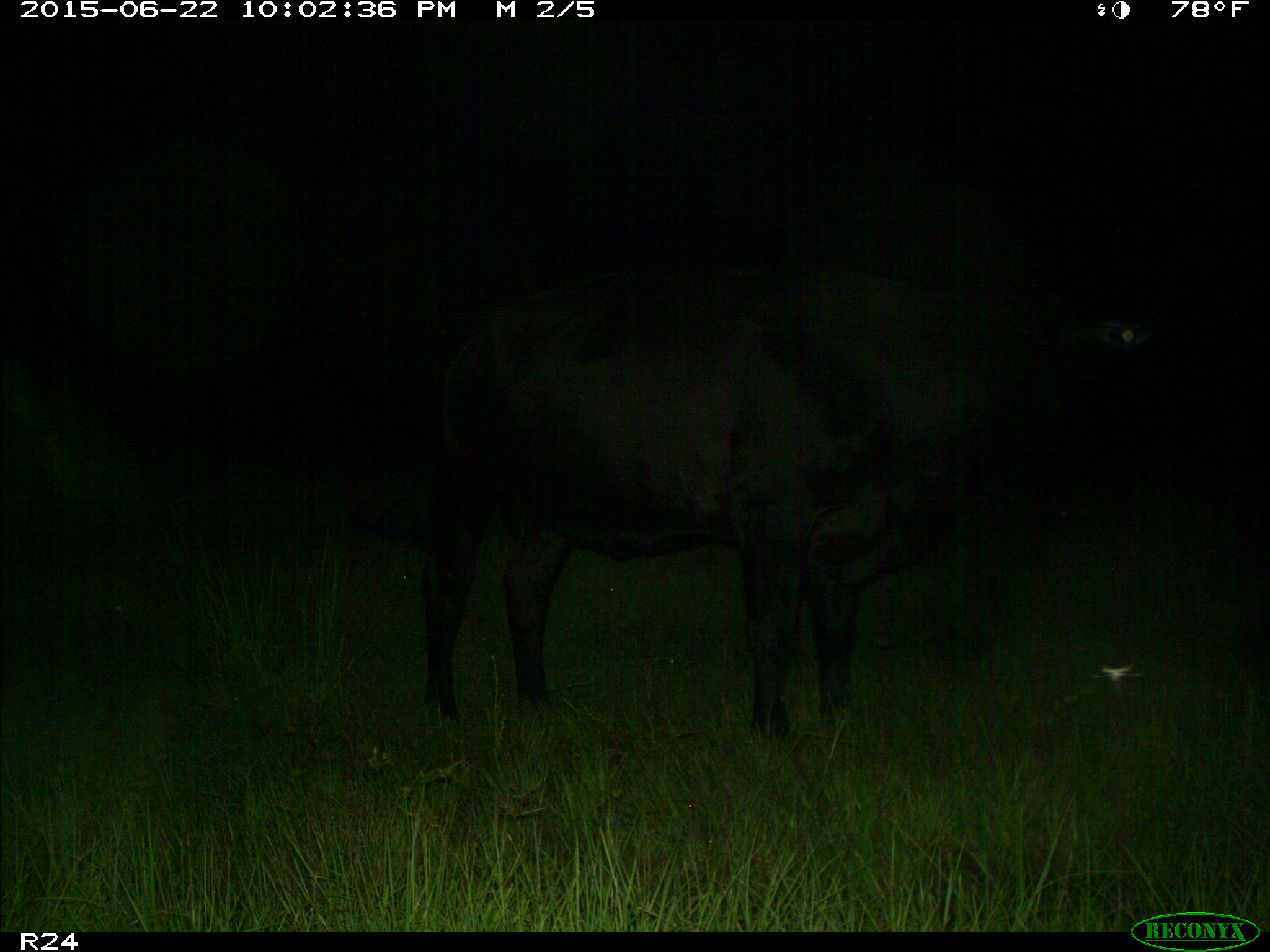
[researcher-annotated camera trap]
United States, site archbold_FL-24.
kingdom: Animalia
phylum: Chordata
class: Mammalia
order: Artiodactyla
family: Bovidae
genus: Bos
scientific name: Bos taurus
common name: domestic cow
Bos taurus (domestic cow).